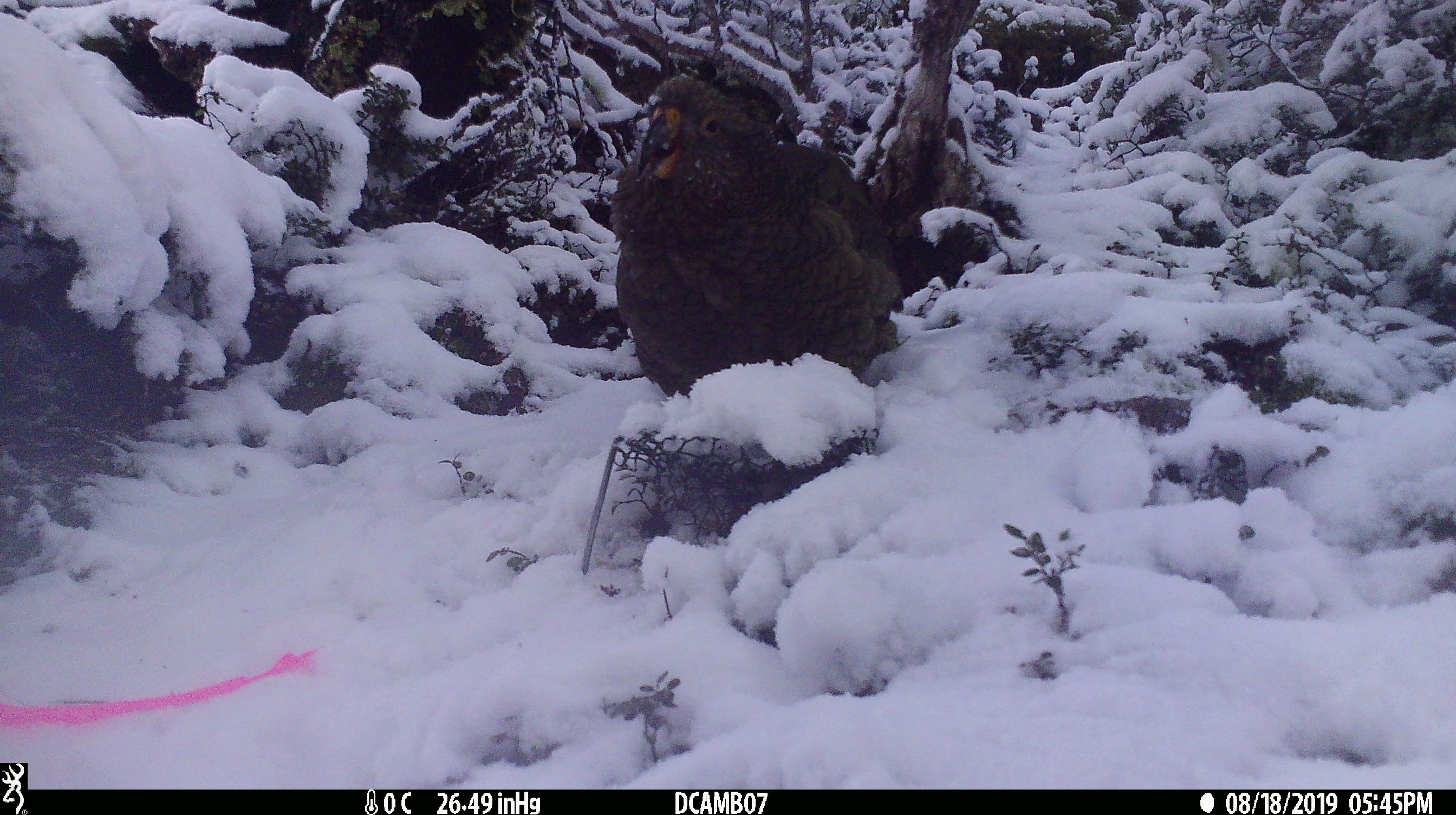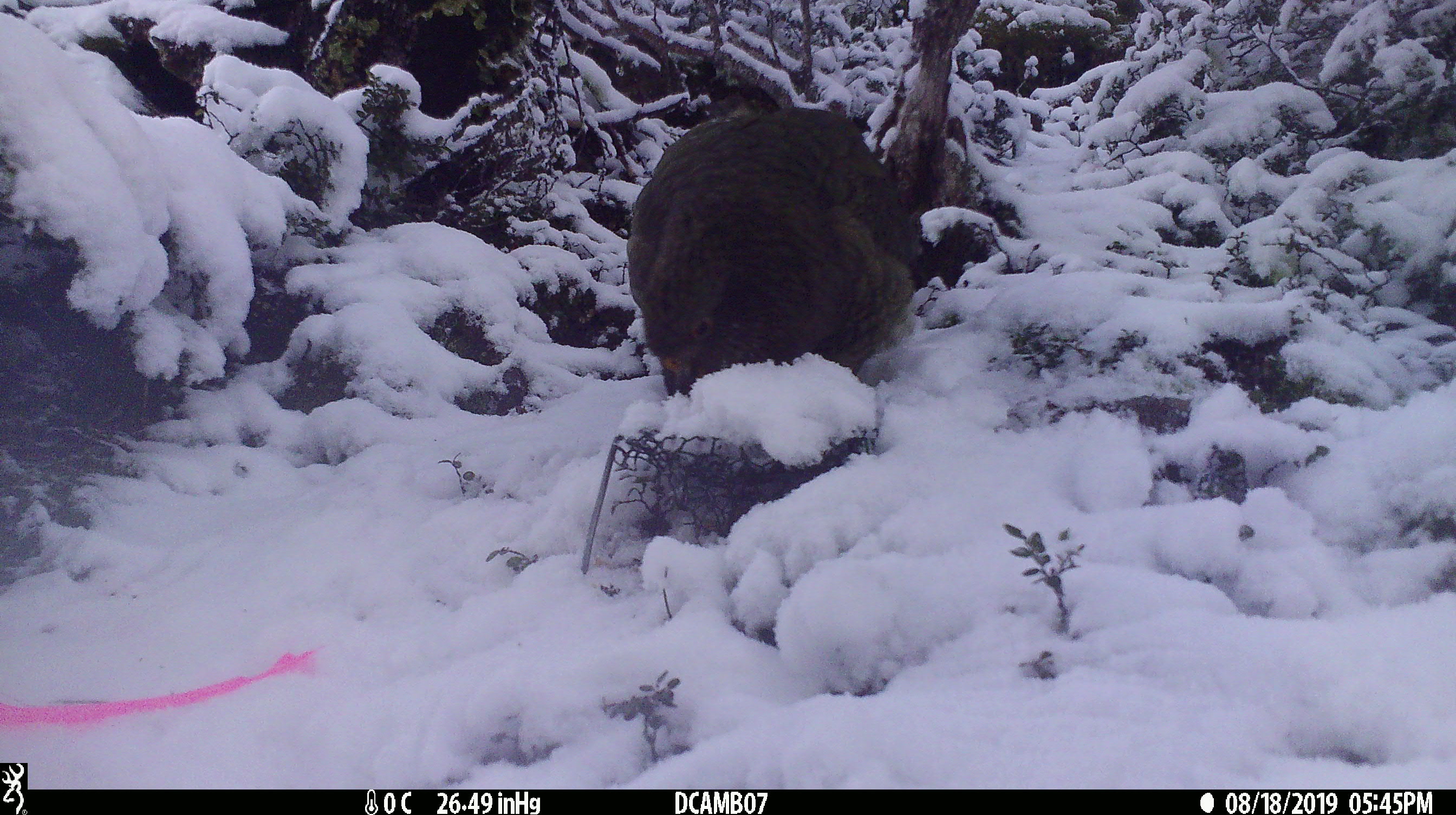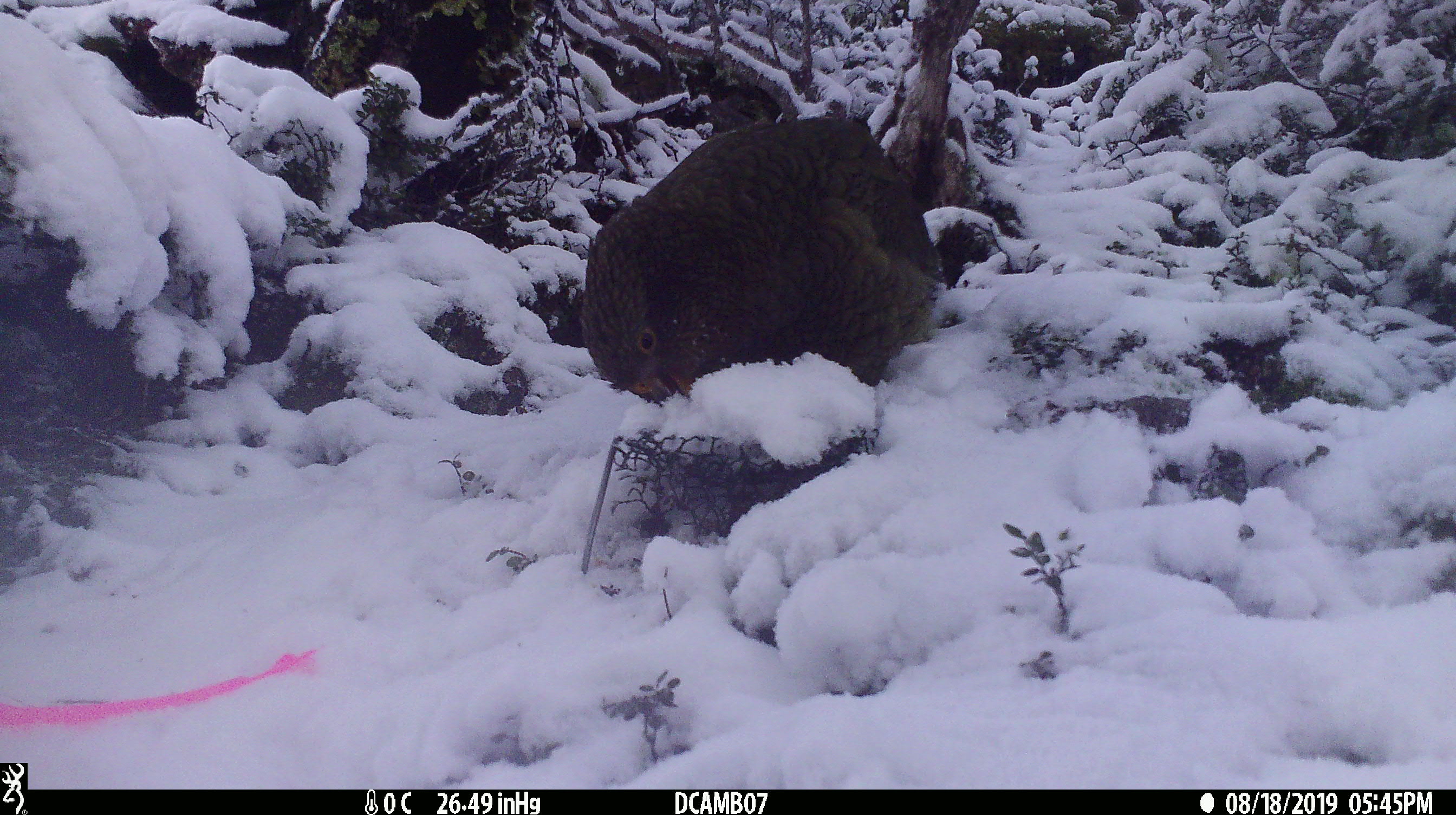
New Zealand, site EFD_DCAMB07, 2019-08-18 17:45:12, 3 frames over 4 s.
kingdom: Animalia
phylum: Chordata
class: Aves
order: Psittaciformes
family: Strigopidae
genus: Nestor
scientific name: Nestor notabilis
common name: kea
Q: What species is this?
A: Kea (Nestor notabilis).